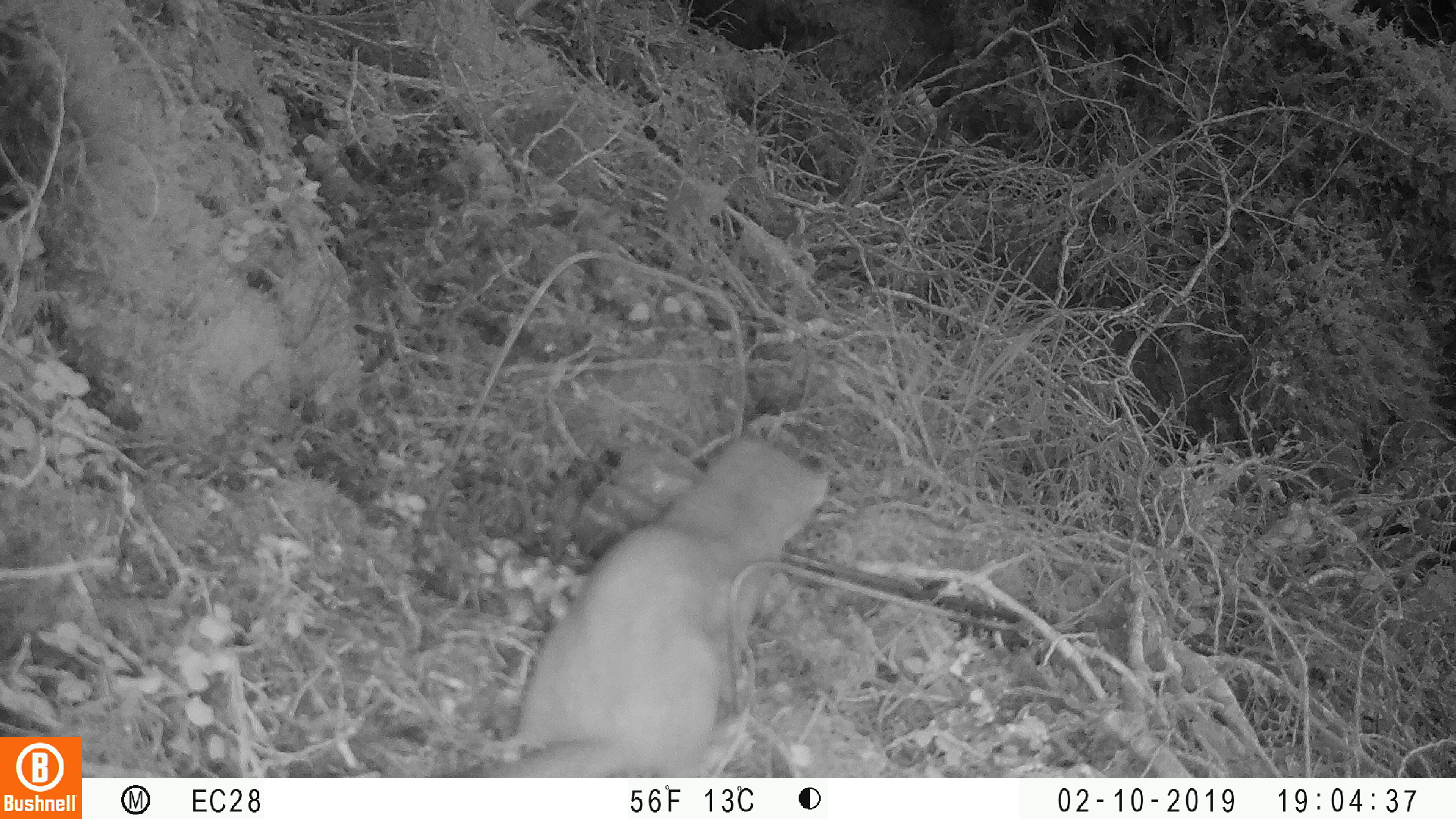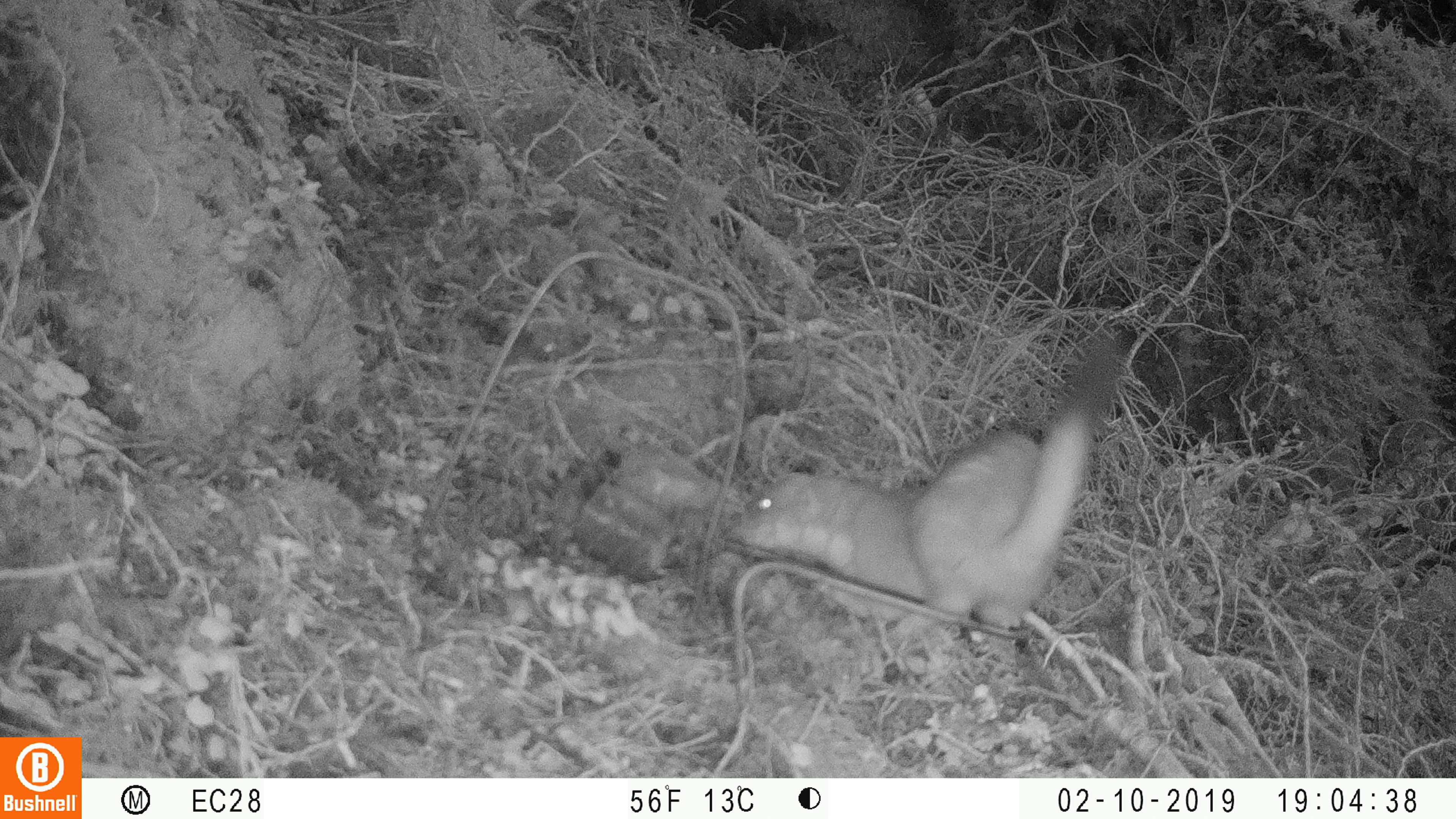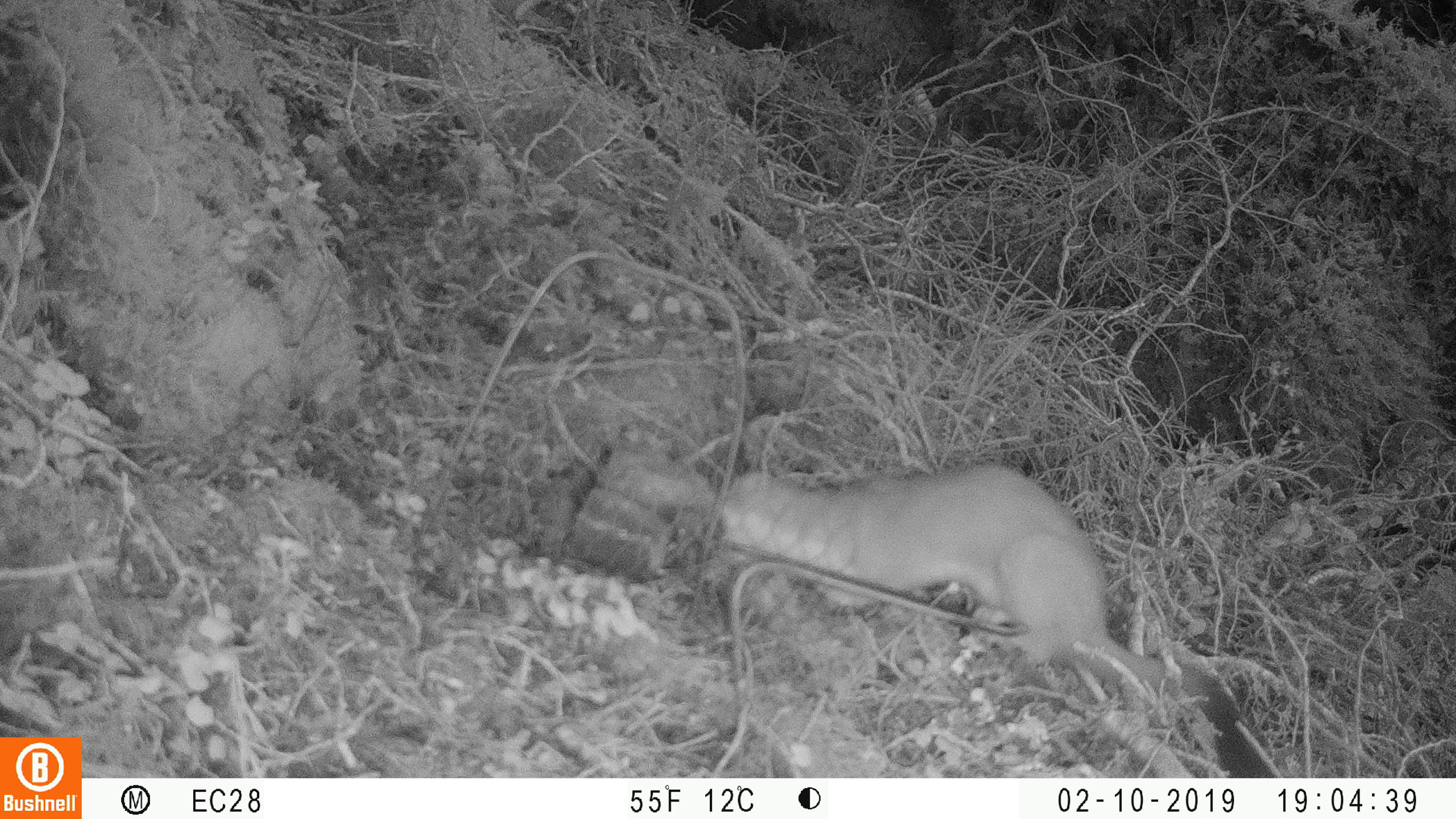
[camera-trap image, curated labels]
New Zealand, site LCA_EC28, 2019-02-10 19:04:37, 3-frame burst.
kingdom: Animalia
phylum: Chordata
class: Mammalia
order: Carnivora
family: Mustelidae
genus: Mustela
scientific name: Mustela erminea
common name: stoat